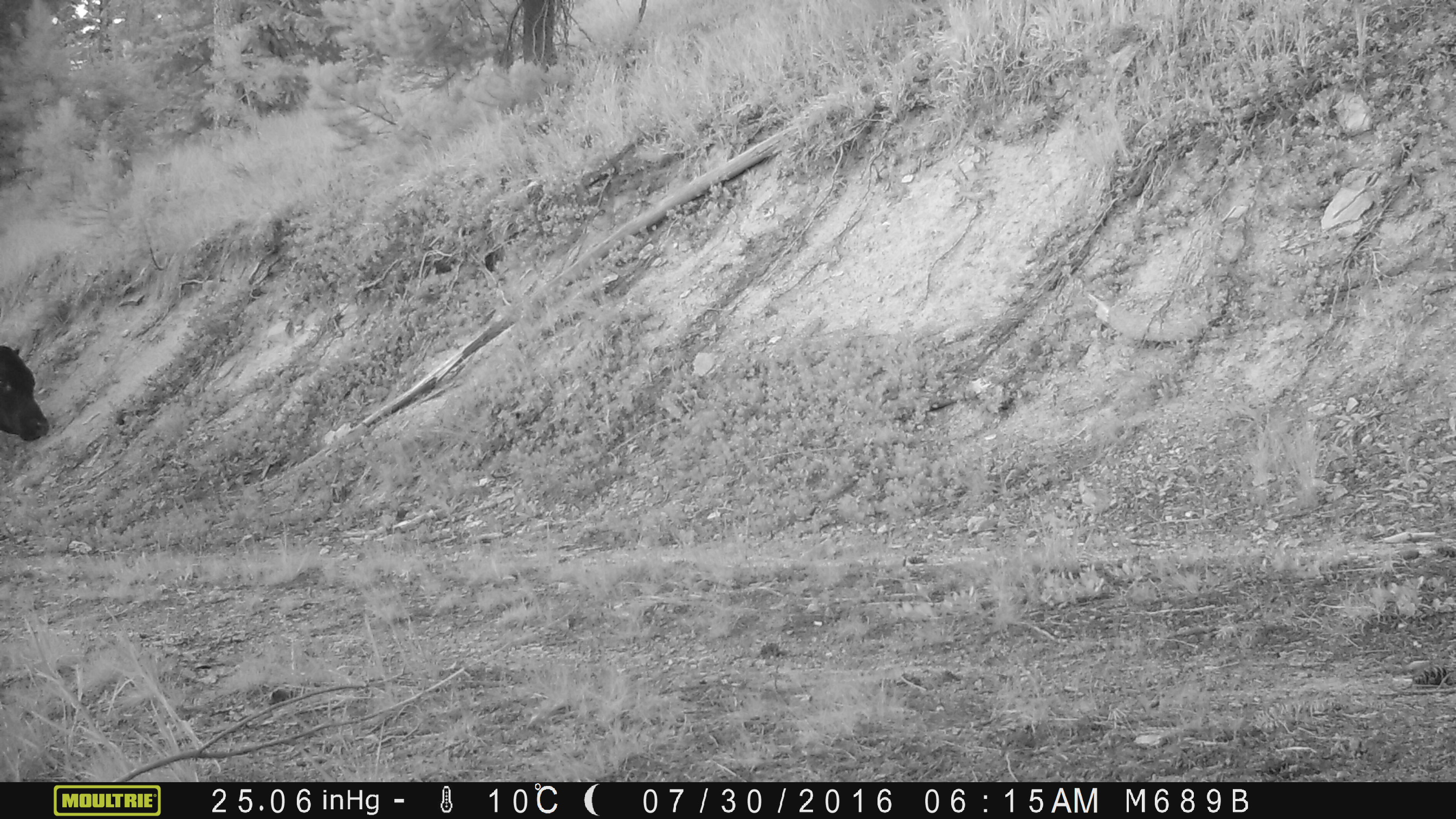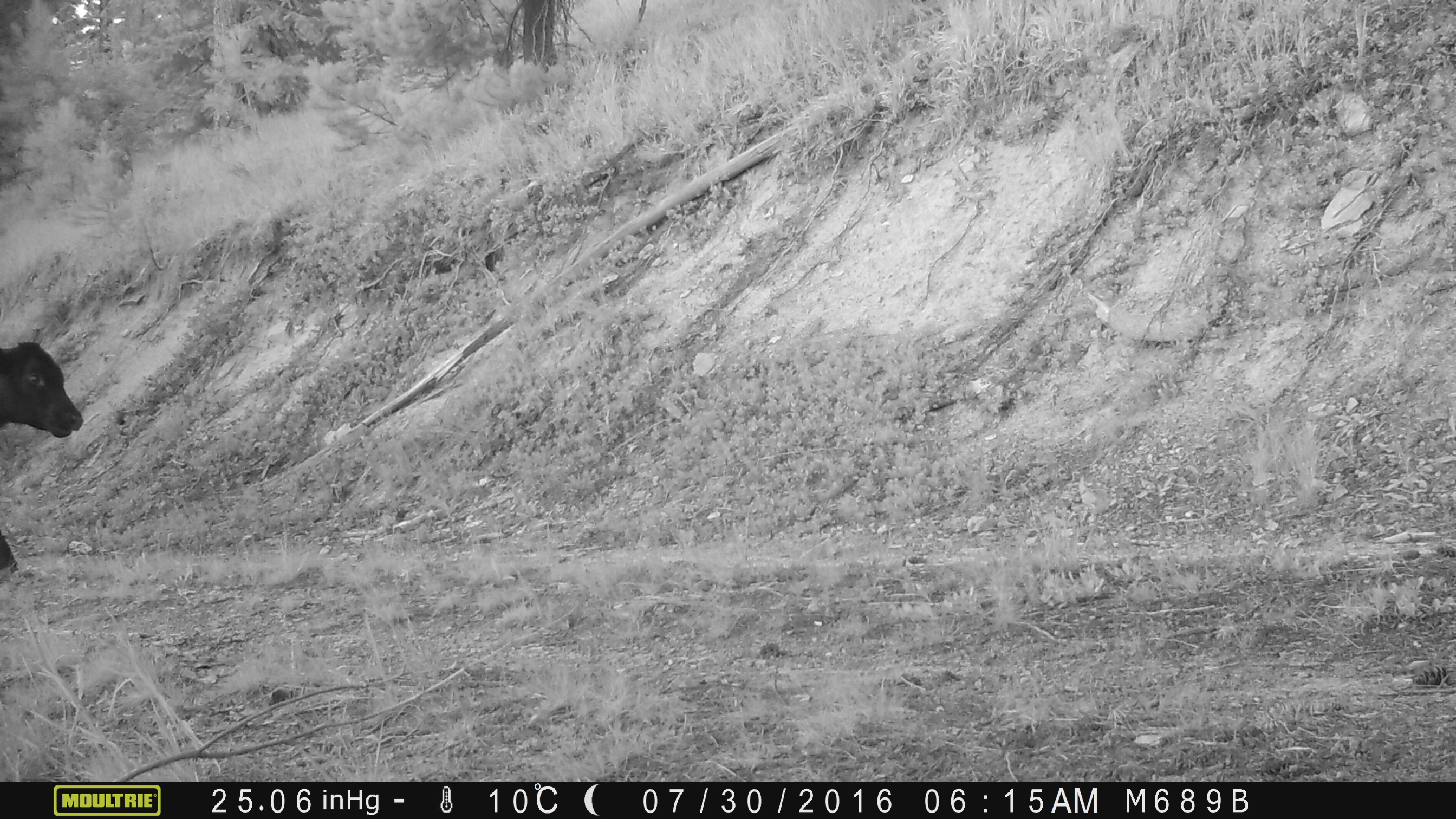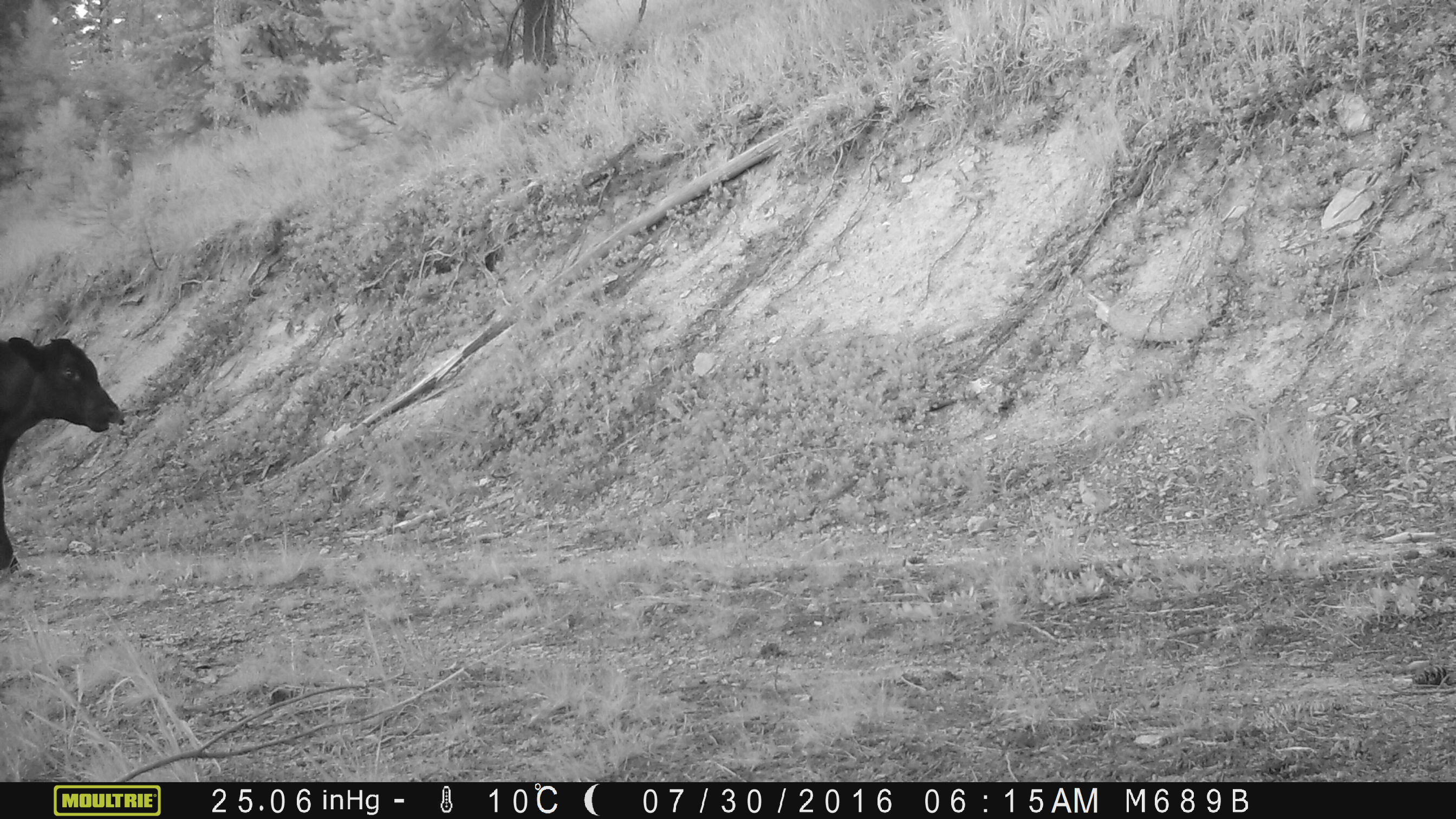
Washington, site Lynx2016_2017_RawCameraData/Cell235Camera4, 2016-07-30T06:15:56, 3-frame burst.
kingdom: Animalia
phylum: Chordata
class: Mammalia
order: Artiodactyla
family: Bovidae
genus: Bos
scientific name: Bos taurus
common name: domestic cattle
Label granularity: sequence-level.